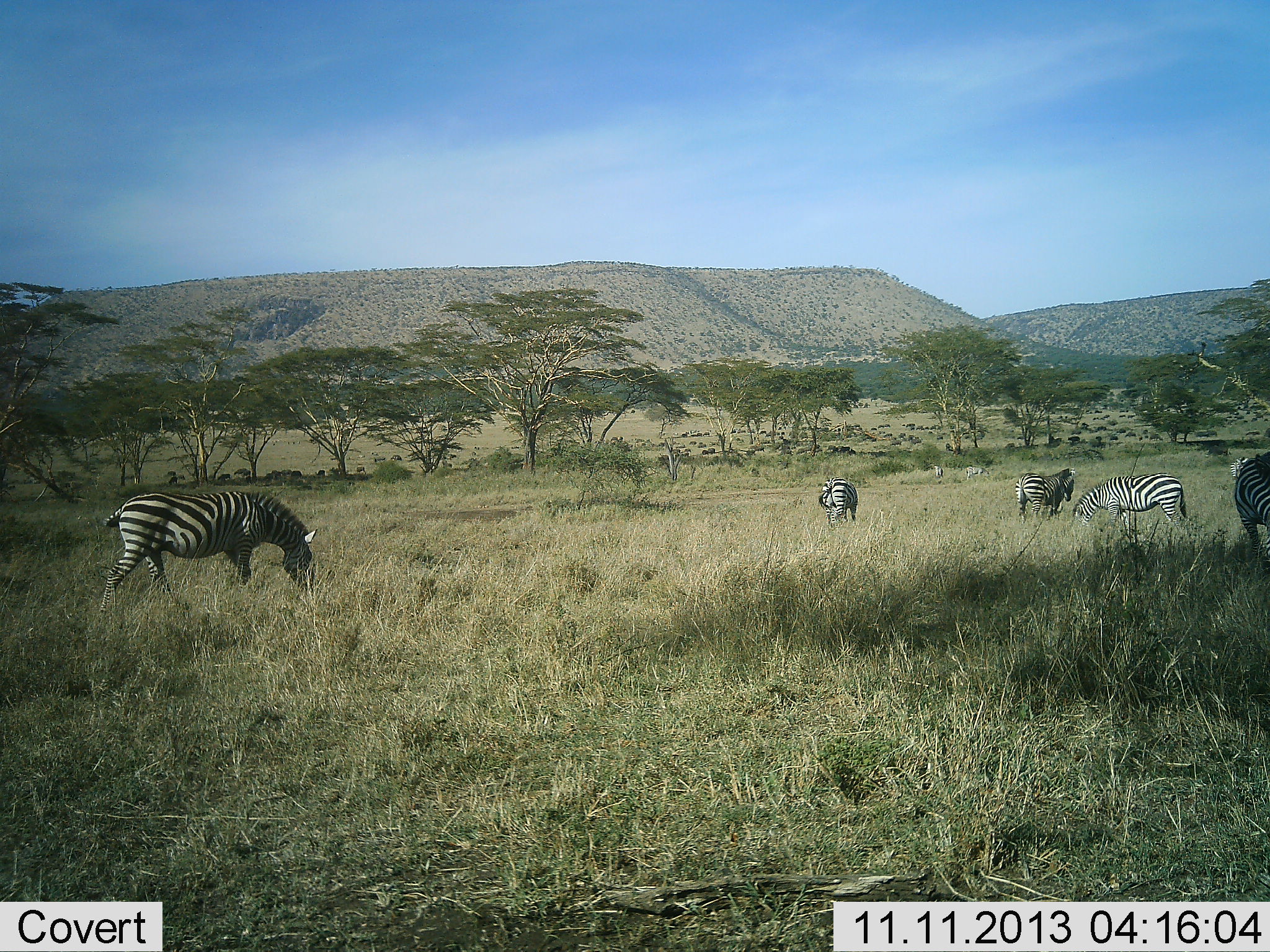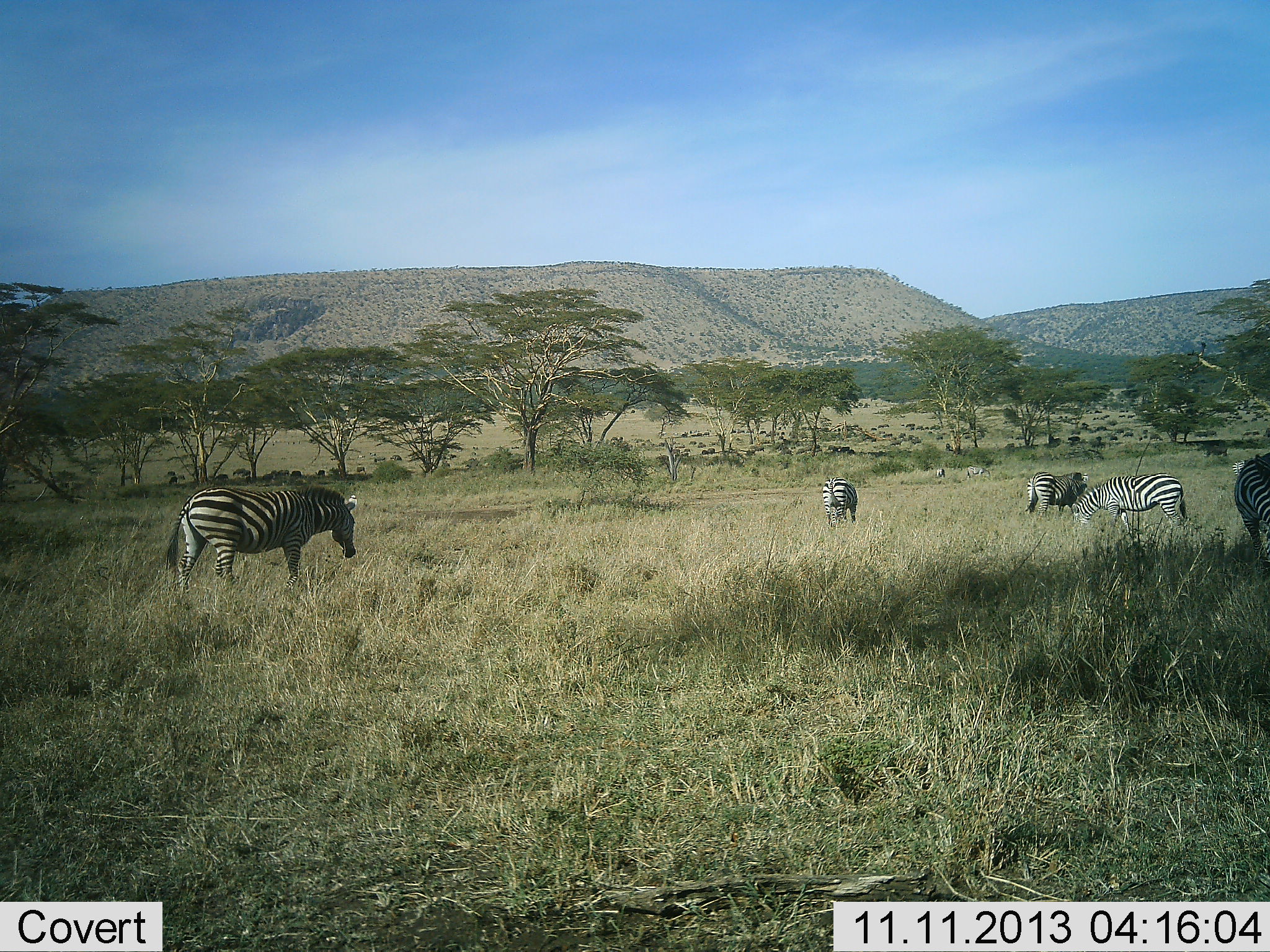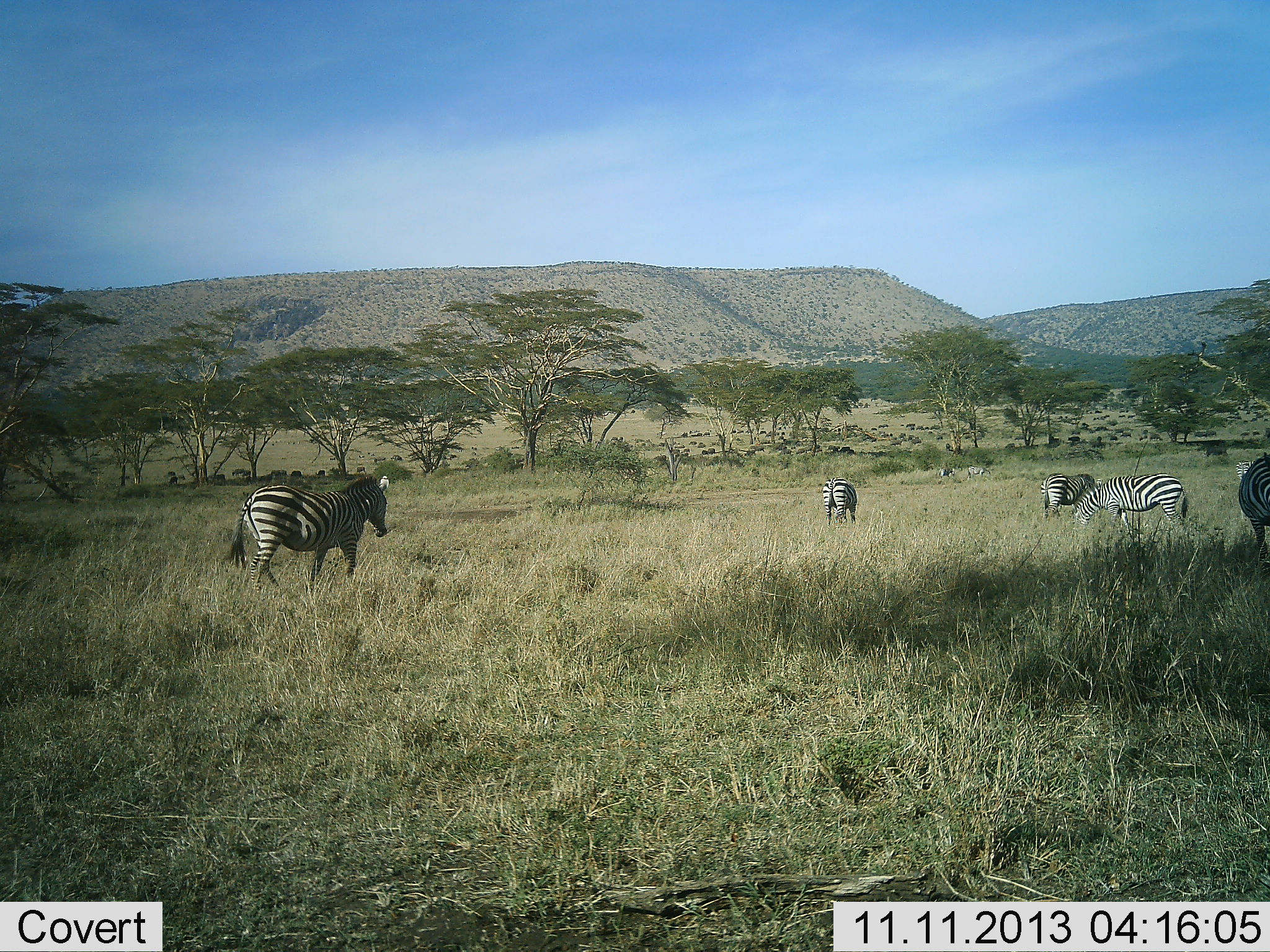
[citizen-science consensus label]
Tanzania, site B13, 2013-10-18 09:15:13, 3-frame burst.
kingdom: Animalia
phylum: Chordata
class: Mammalia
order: Perissodactyla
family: Equidae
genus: Equus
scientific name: Equus quagga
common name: plains zebra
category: zebra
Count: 7.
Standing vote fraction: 59%.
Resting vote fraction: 4%.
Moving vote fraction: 52%.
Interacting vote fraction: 4%.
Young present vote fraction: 4%.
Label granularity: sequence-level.